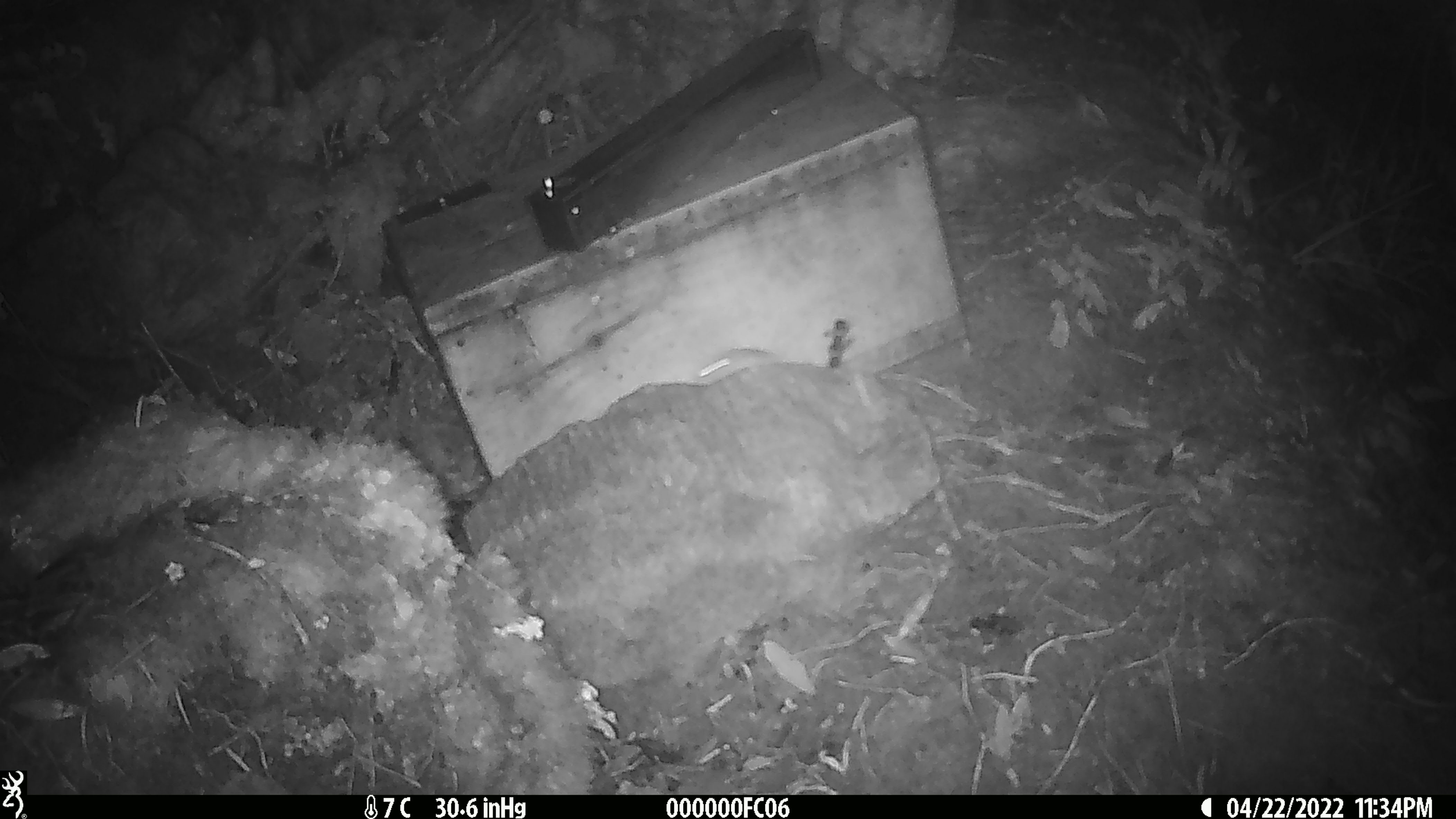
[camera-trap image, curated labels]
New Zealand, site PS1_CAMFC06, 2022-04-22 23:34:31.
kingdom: Animalia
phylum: Chordata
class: Mammalia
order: Rodentia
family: Muridae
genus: Mus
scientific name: Mus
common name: mouse